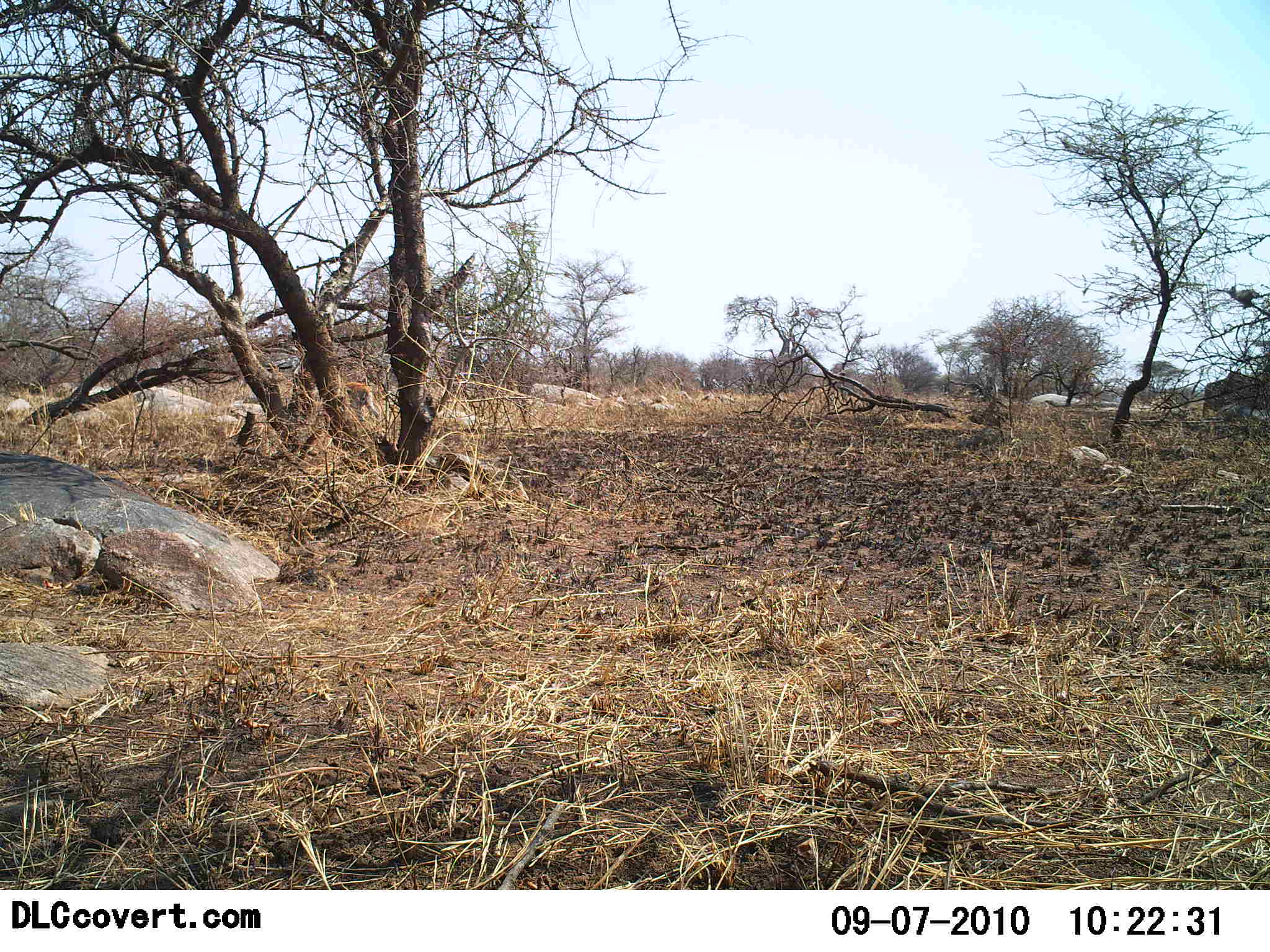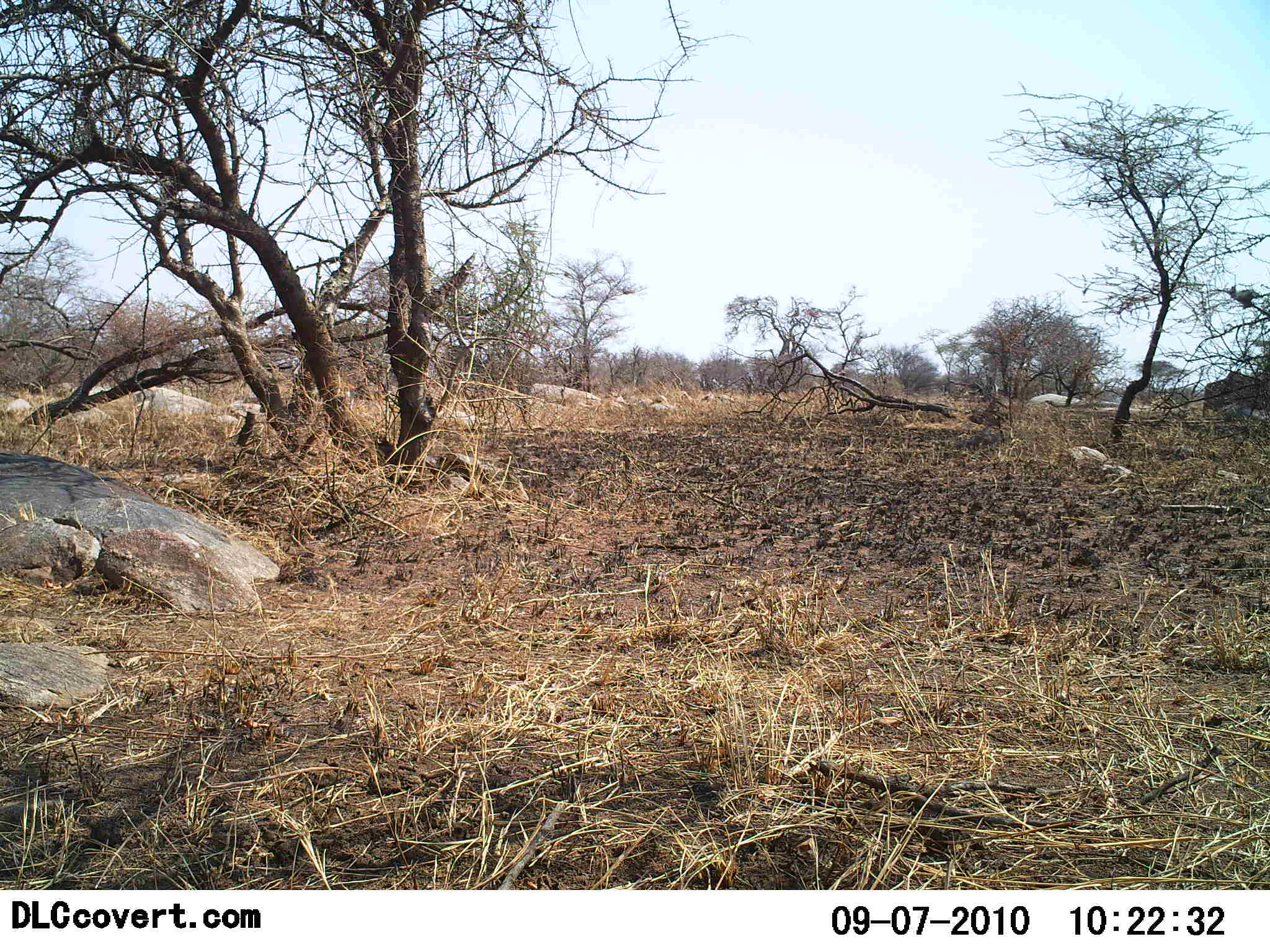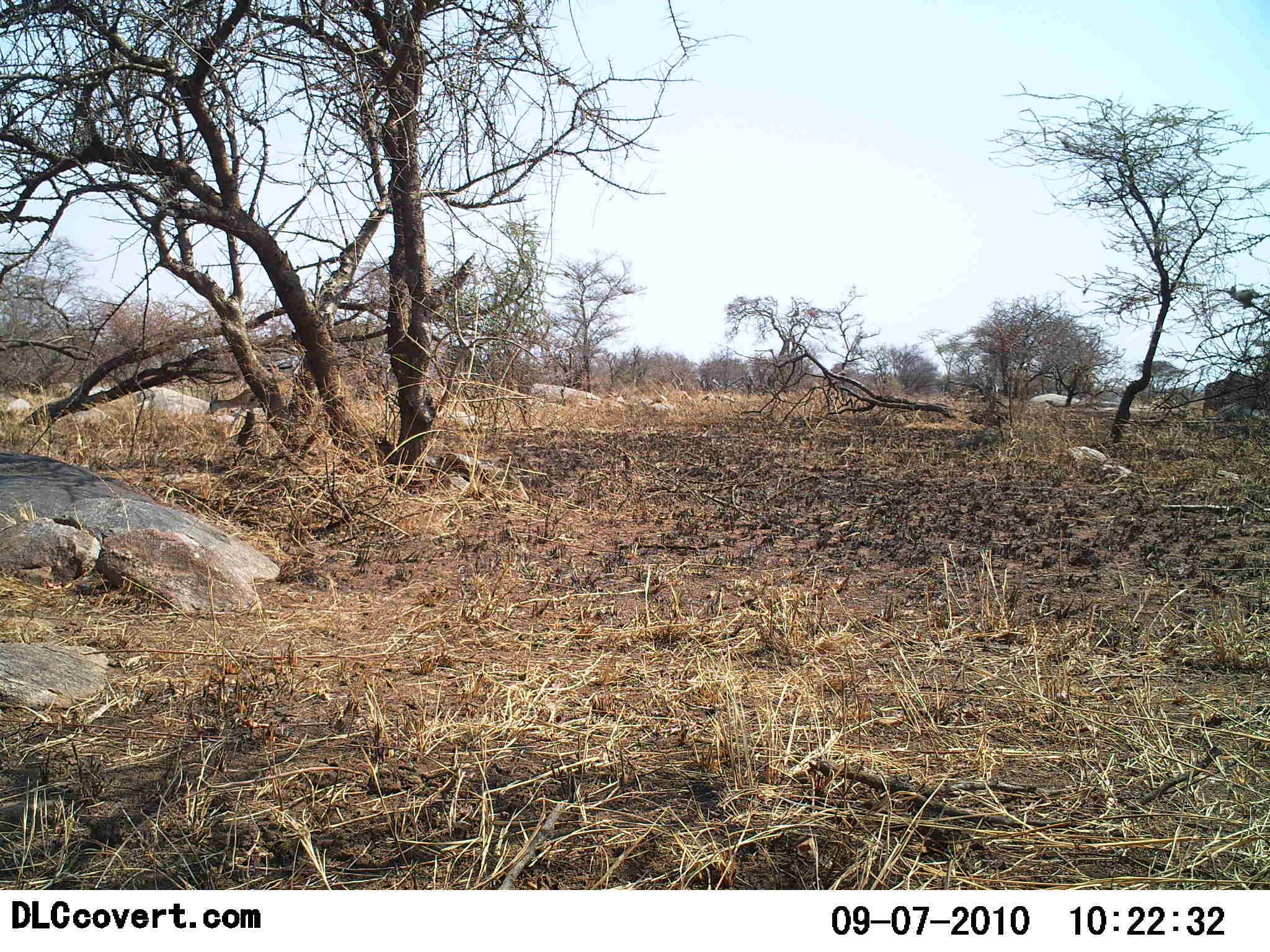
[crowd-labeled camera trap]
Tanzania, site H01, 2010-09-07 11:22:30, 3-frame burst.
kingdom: Animalia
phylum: Chordata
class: Mammalia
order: Artiodactyla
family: Bovidae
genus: Eudorcas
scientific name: Eudorcas thomsonii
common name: thomson's gazelle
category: gazellethomsons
Gazellethomsons (thomson's gazelle) (Eudorcas thomsonii), count 1. Behavior (volunteer vote fractions): standing 0%, resting 0%, moving 91%, interacting 0%. Young present (vote fraction): 0%. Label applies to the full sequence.